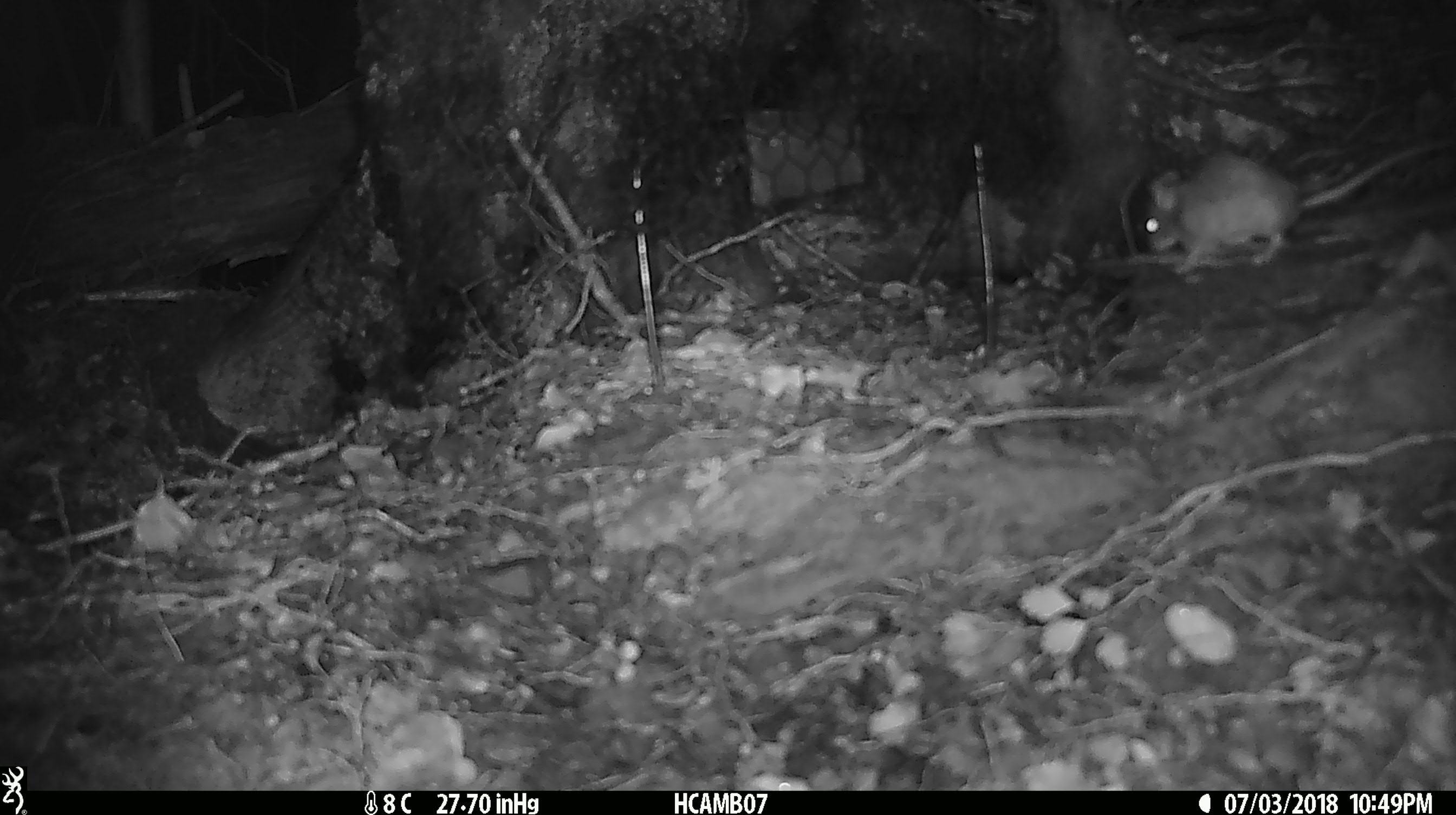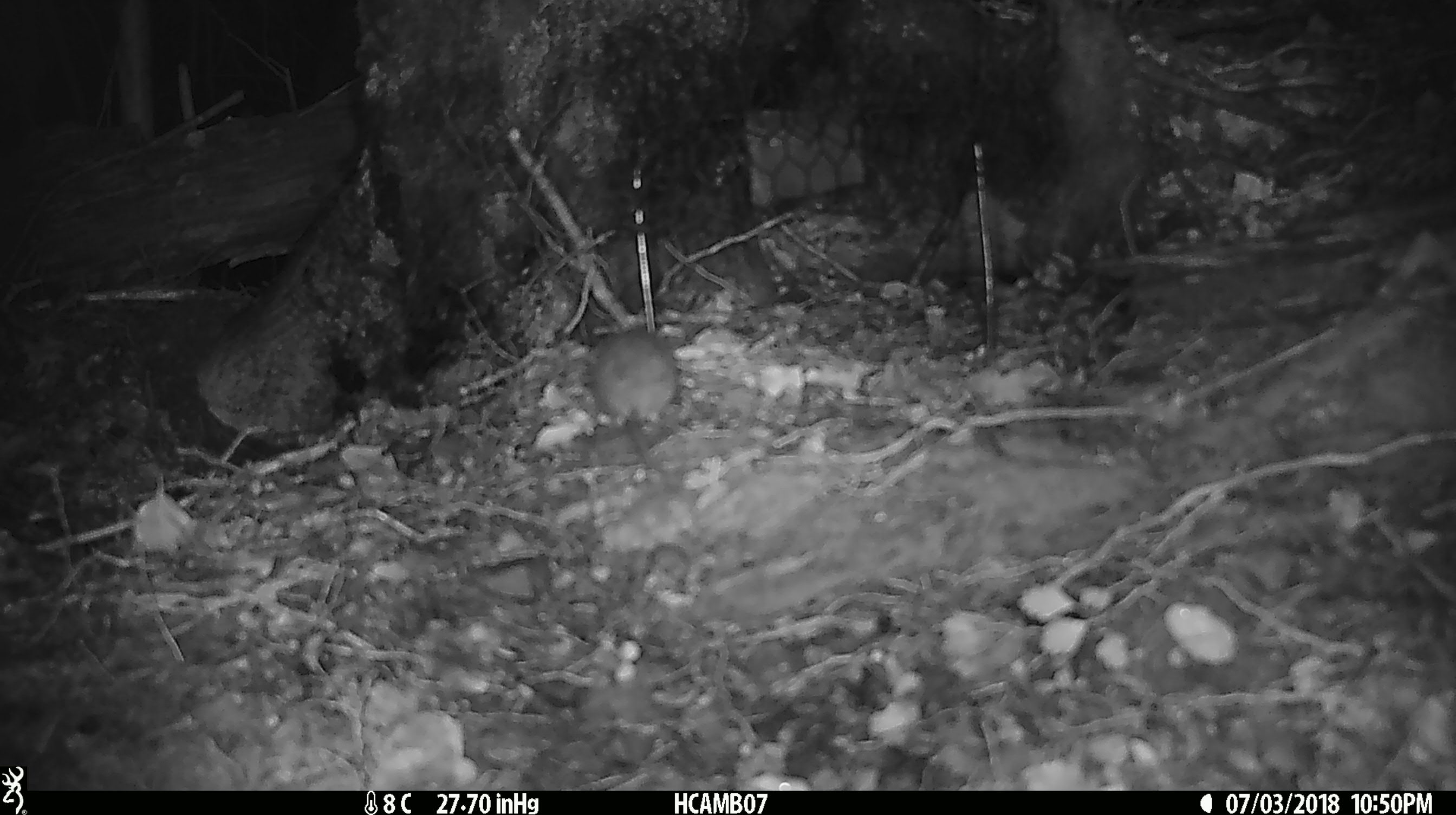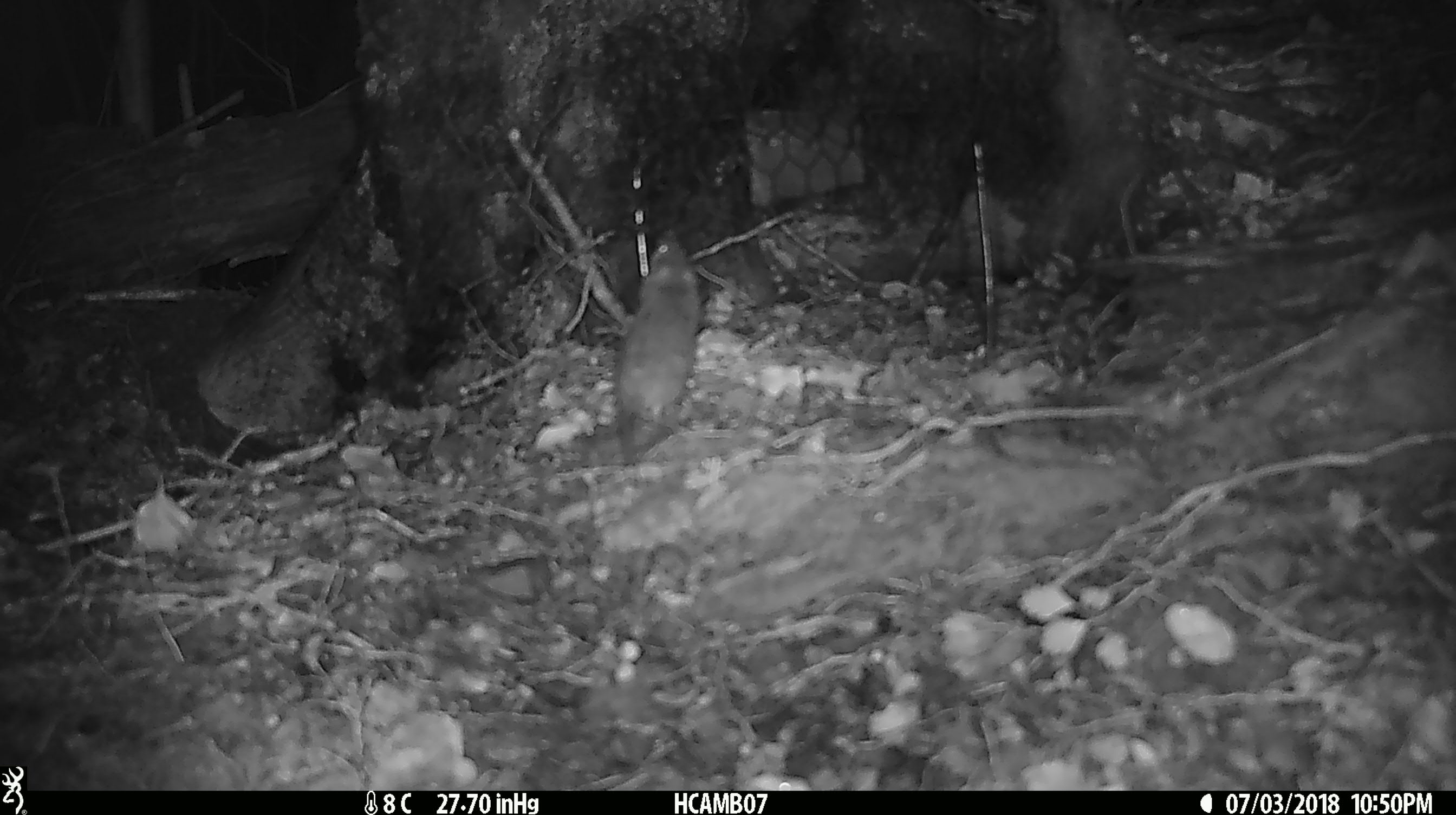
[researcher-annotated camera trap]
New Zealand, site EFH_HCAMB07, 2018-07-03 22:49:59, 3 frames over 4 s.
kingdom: Animalia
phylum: Chordata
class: Mammalia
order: Rodentia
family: Muridae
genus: Mus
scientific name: Mus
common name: mouse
Mouse (Mus).